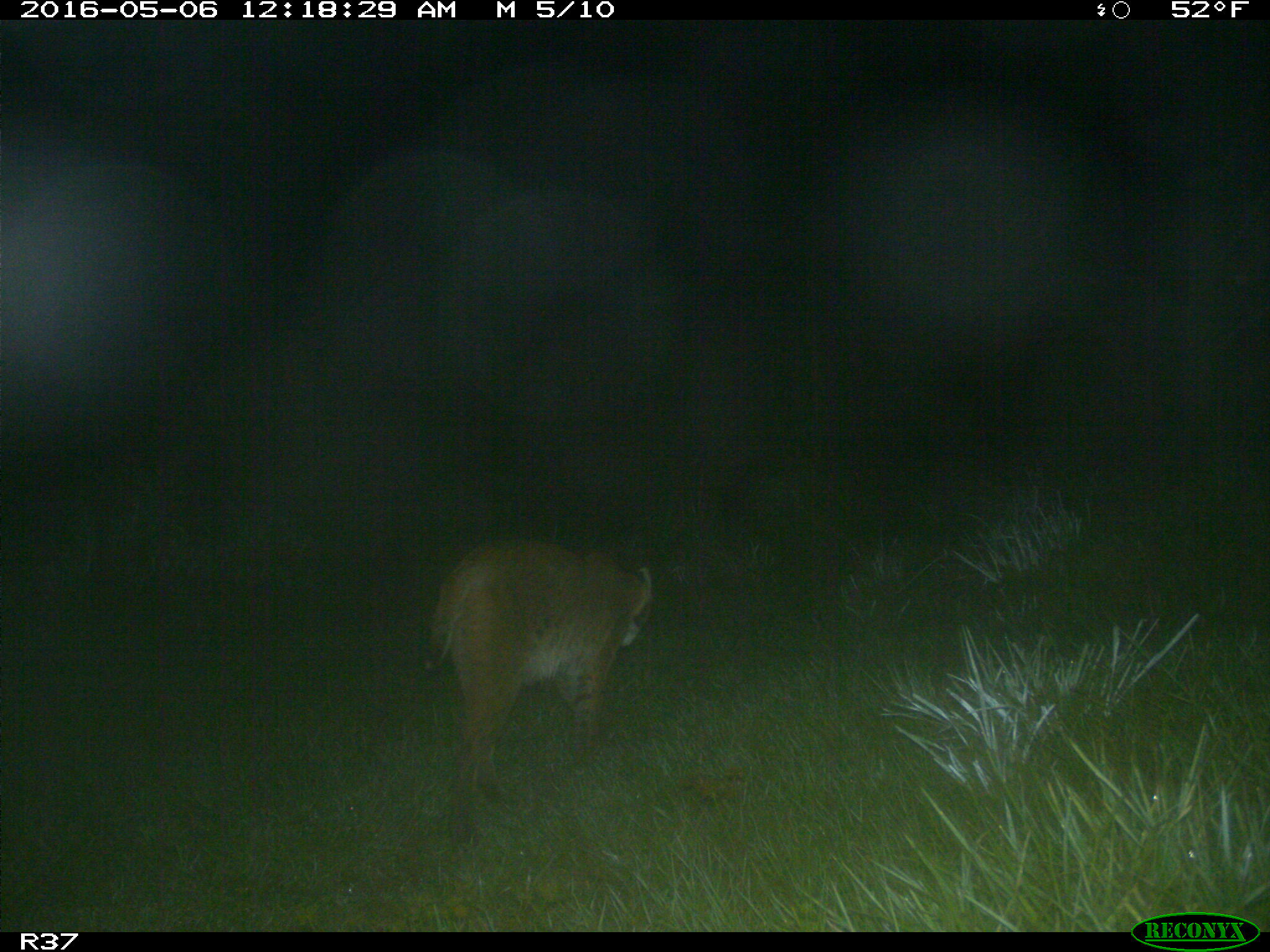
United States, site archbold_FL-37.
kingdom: Animalia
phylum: Chordata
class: Mammalia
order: Carnivora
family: Felidae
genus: Lynx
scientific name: Lynx rufus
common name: bobcat